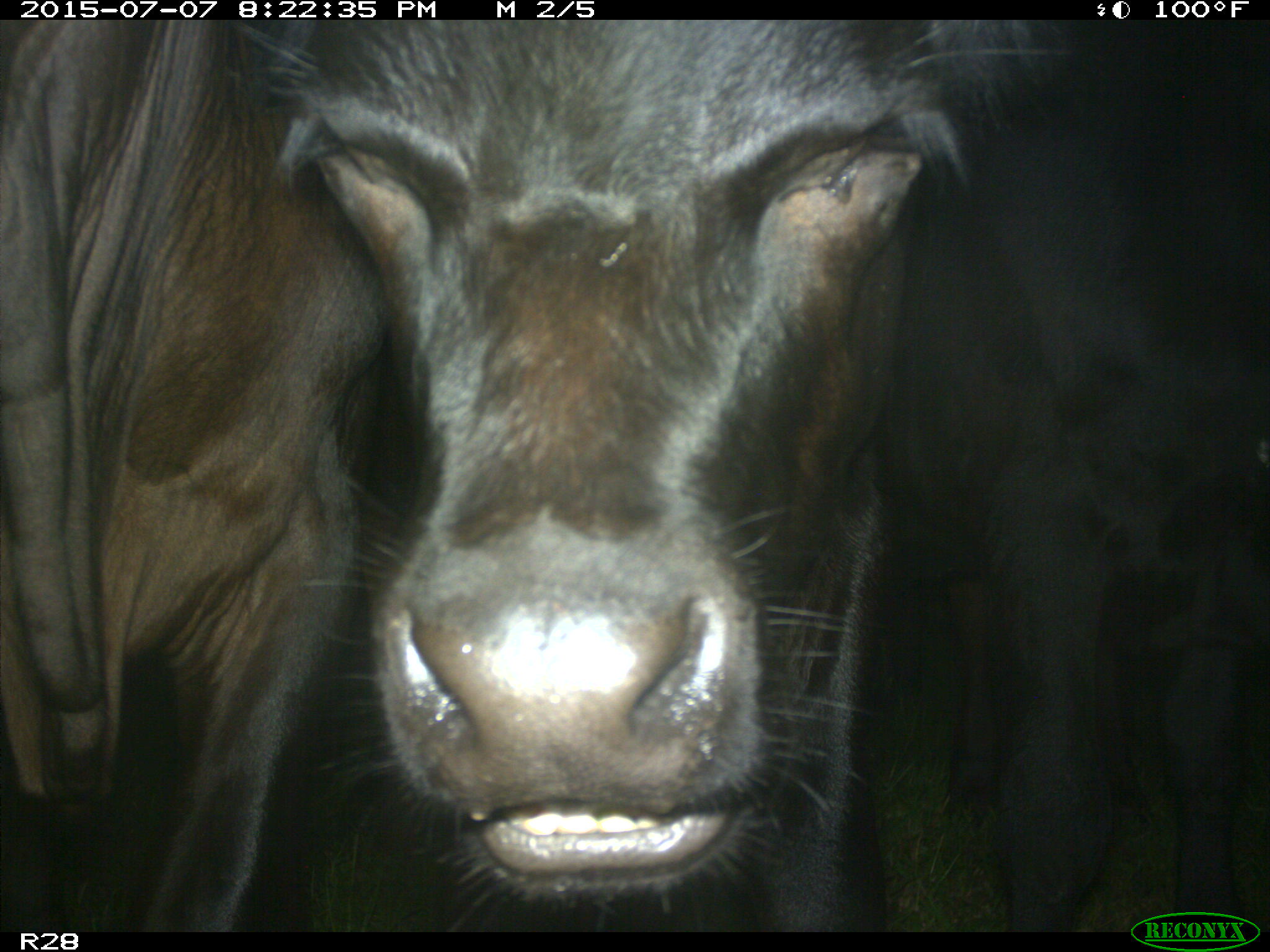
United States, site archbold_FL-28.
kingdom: Animalia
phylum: Chordata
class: Mammalia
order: Artiodactyla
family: Bovidae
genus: Bos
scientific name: Bos taurus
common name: domestic cow